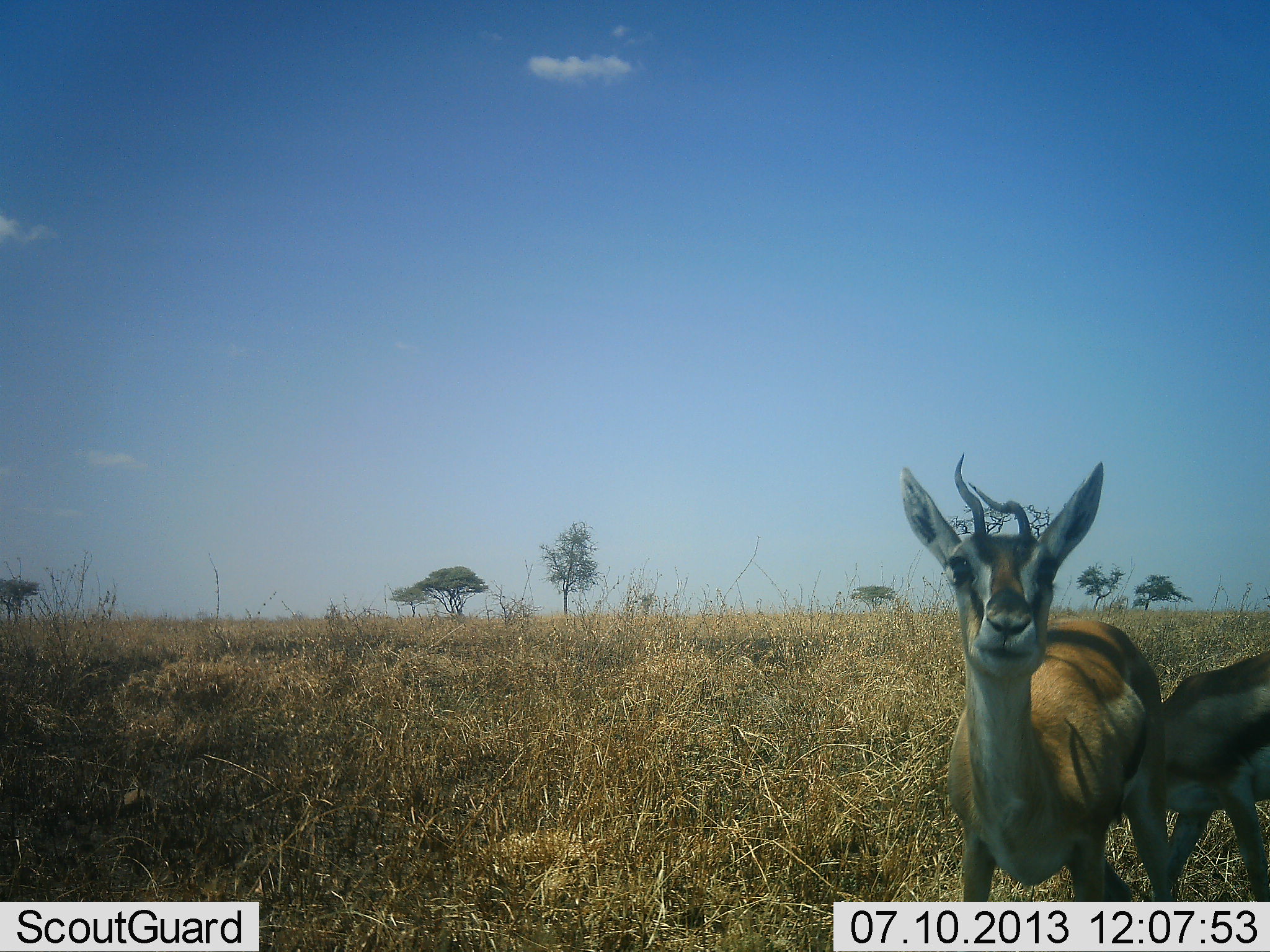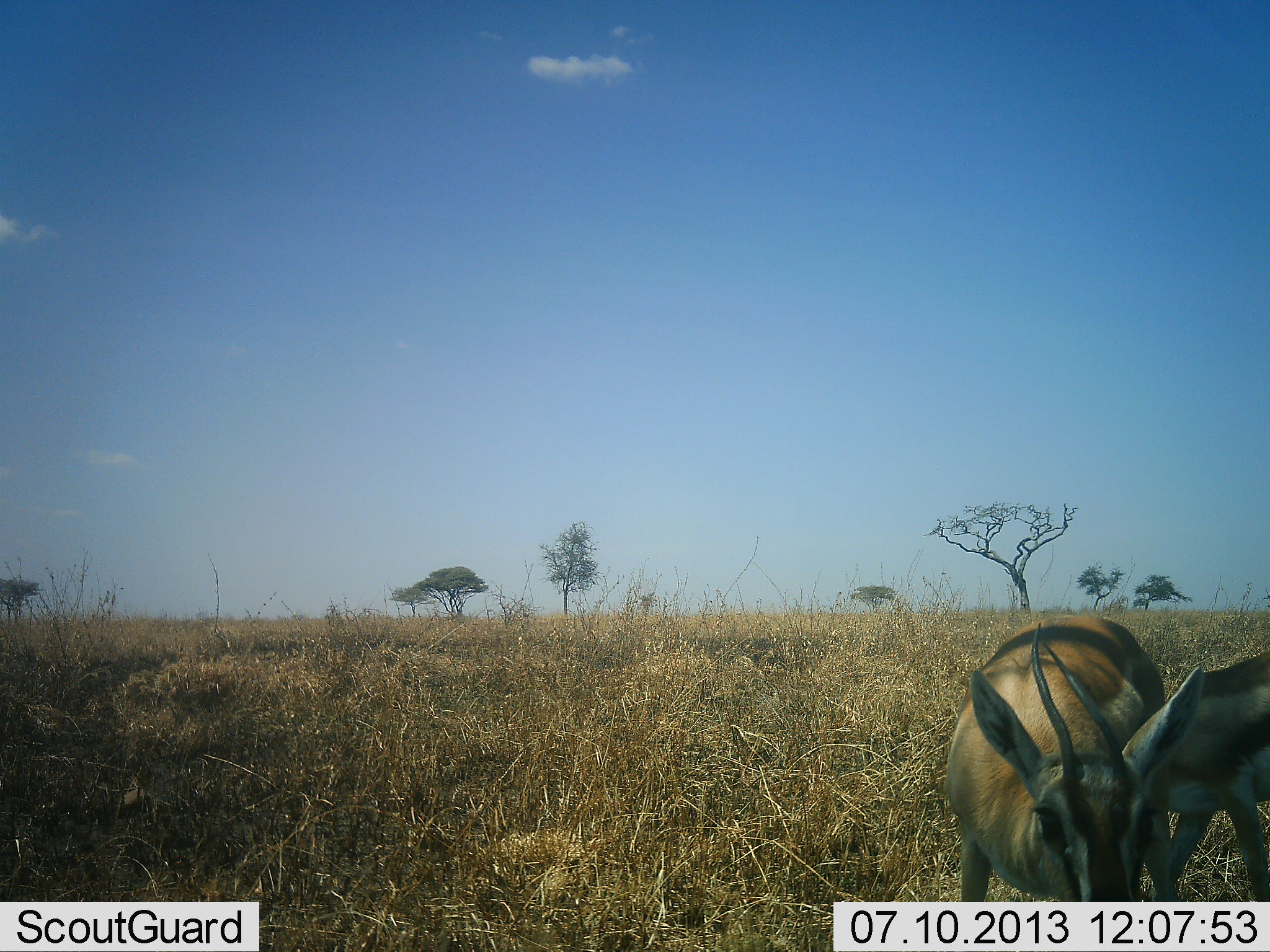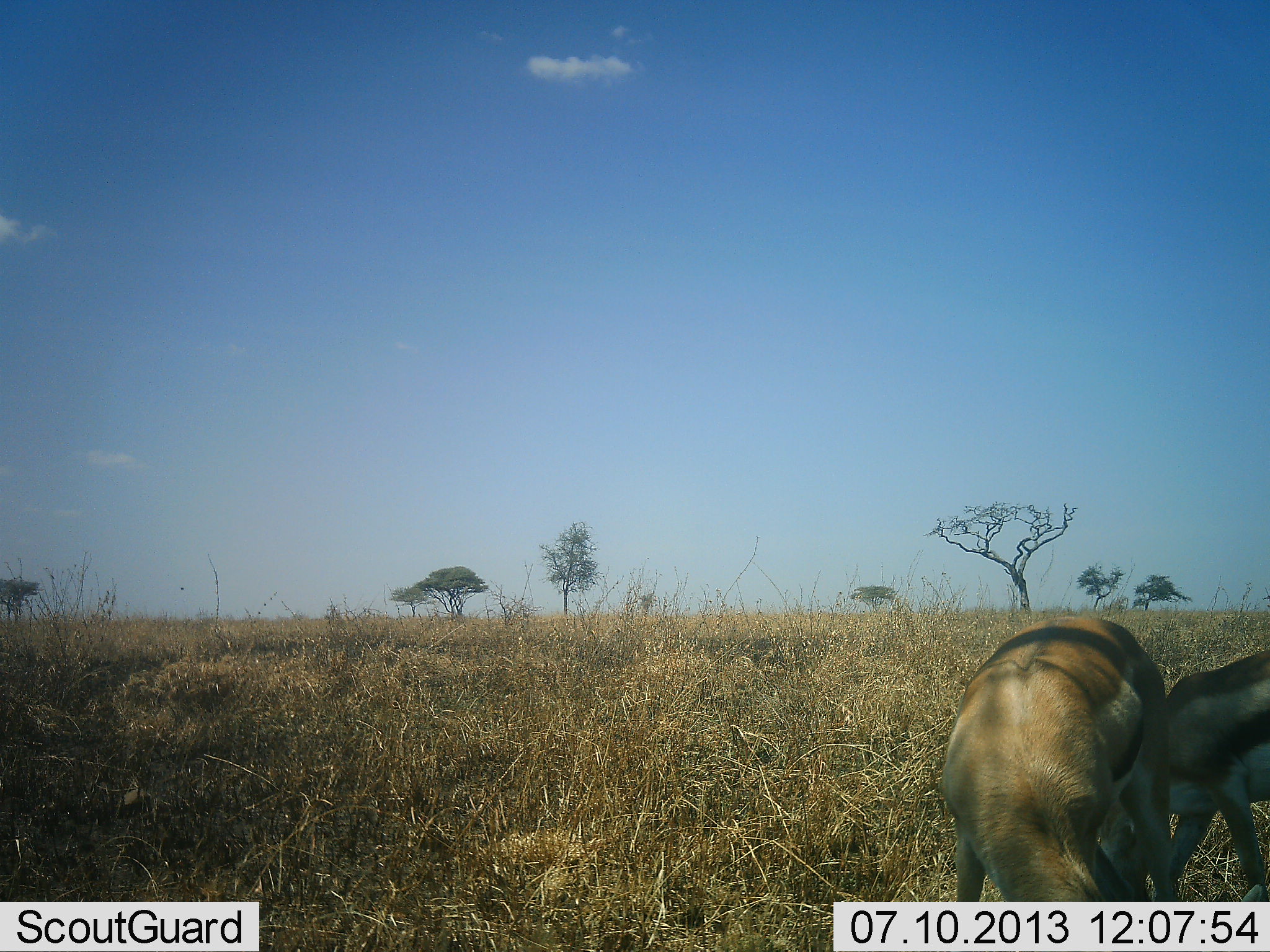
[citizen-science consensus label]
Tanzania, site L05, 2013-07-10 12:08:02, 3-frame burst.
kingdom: Animalia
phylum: Chordata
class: Mammalia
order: Artiodactyla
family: Bovidae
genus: Eudorcas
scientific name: Eudorcas thomsonii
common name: thomson's gazelle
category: gazellethomsons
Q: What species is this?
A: Gazellethomsons (thomson's gazelle) (Eudorcas thomsonii).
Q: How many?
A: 2.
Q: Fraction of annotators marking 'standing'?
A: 60%.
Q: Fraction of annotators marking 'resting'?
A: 0%.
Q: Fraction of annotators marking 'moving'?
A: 10%.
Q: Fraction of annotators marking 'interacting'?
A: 0%.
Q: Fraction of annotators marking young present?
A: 10%.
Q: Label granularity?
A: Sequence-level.